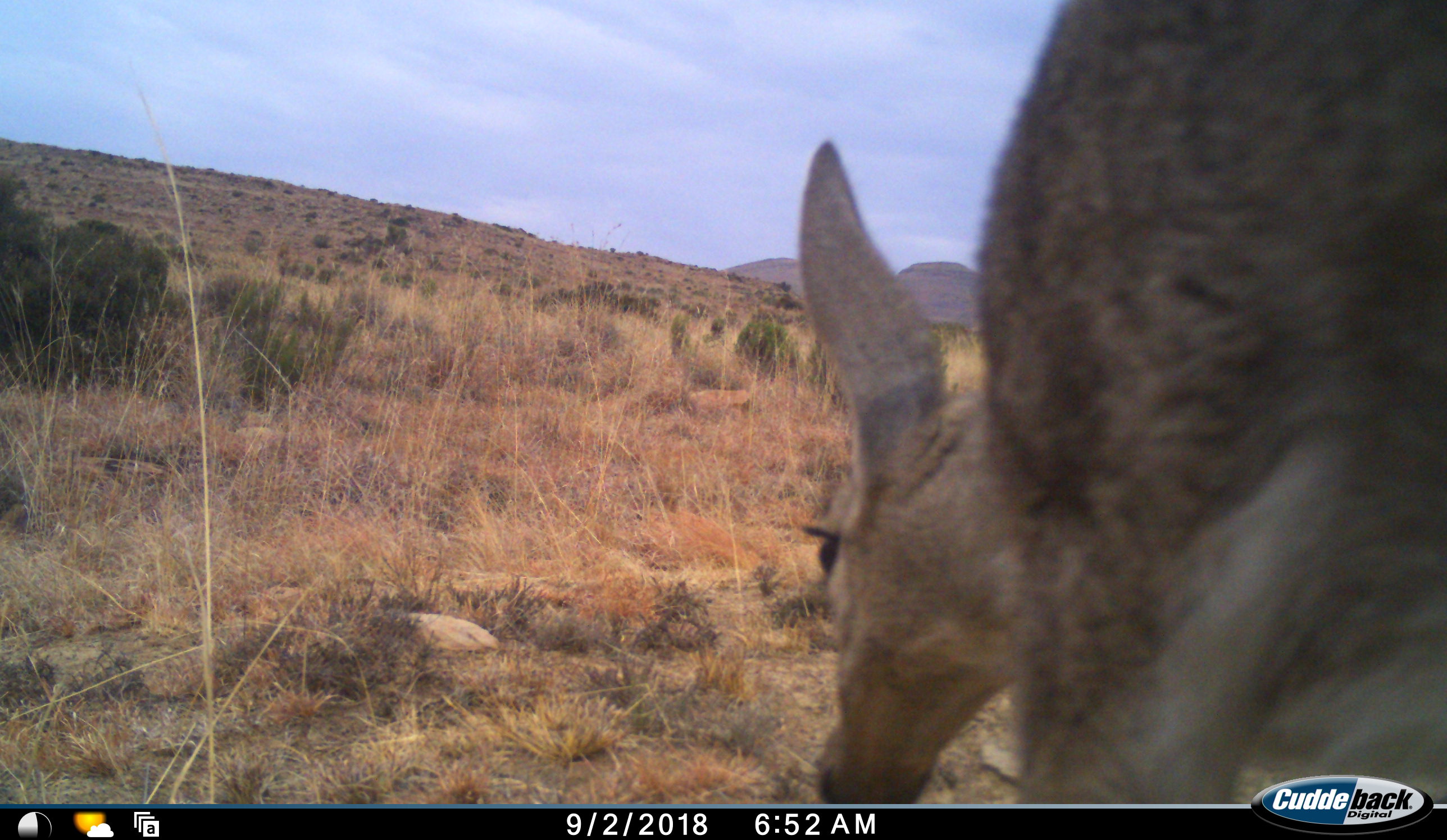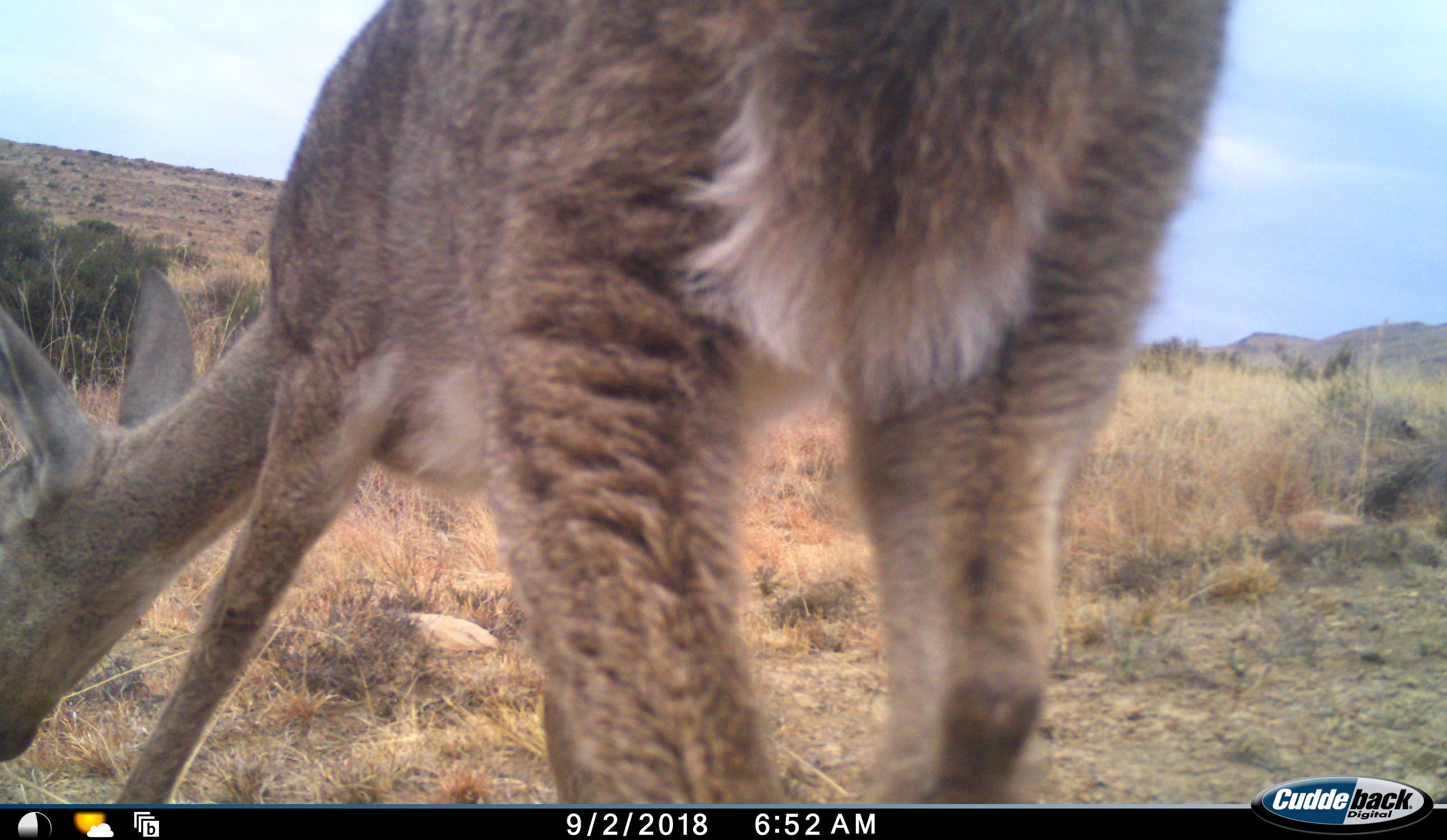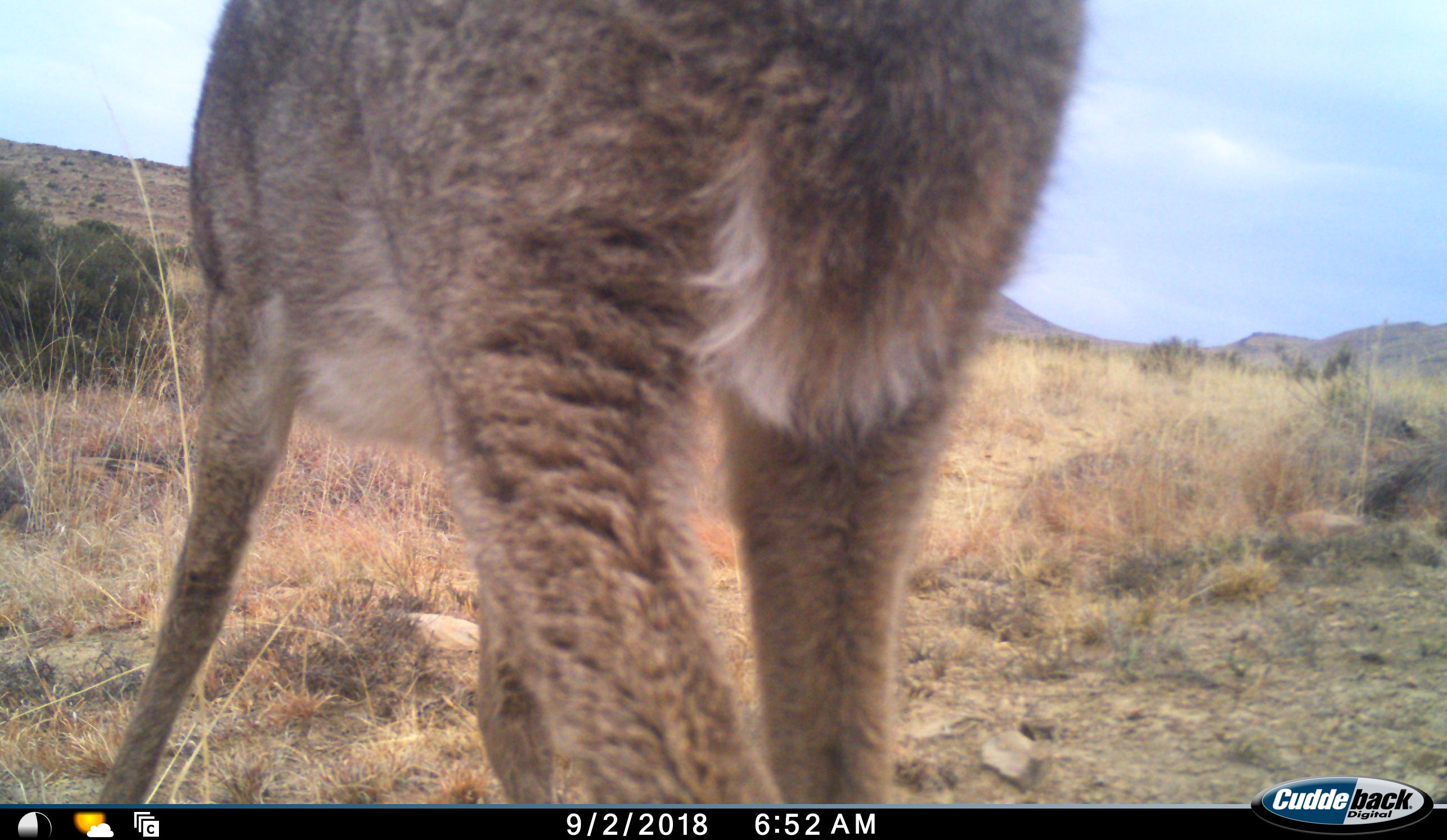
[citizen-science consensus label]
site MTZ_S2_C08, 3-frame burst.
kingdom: Animalia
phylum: Chordata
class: Mammalia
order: Artiodactyla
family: Bovidae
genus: Pelea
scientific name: Pelea capreolus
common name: grey rhebok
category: rhebokgrey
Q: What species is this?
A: Rhebokgrey (grey rhebok) (Pelea capreolus).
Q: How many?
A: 1.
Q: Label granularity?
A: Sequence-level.